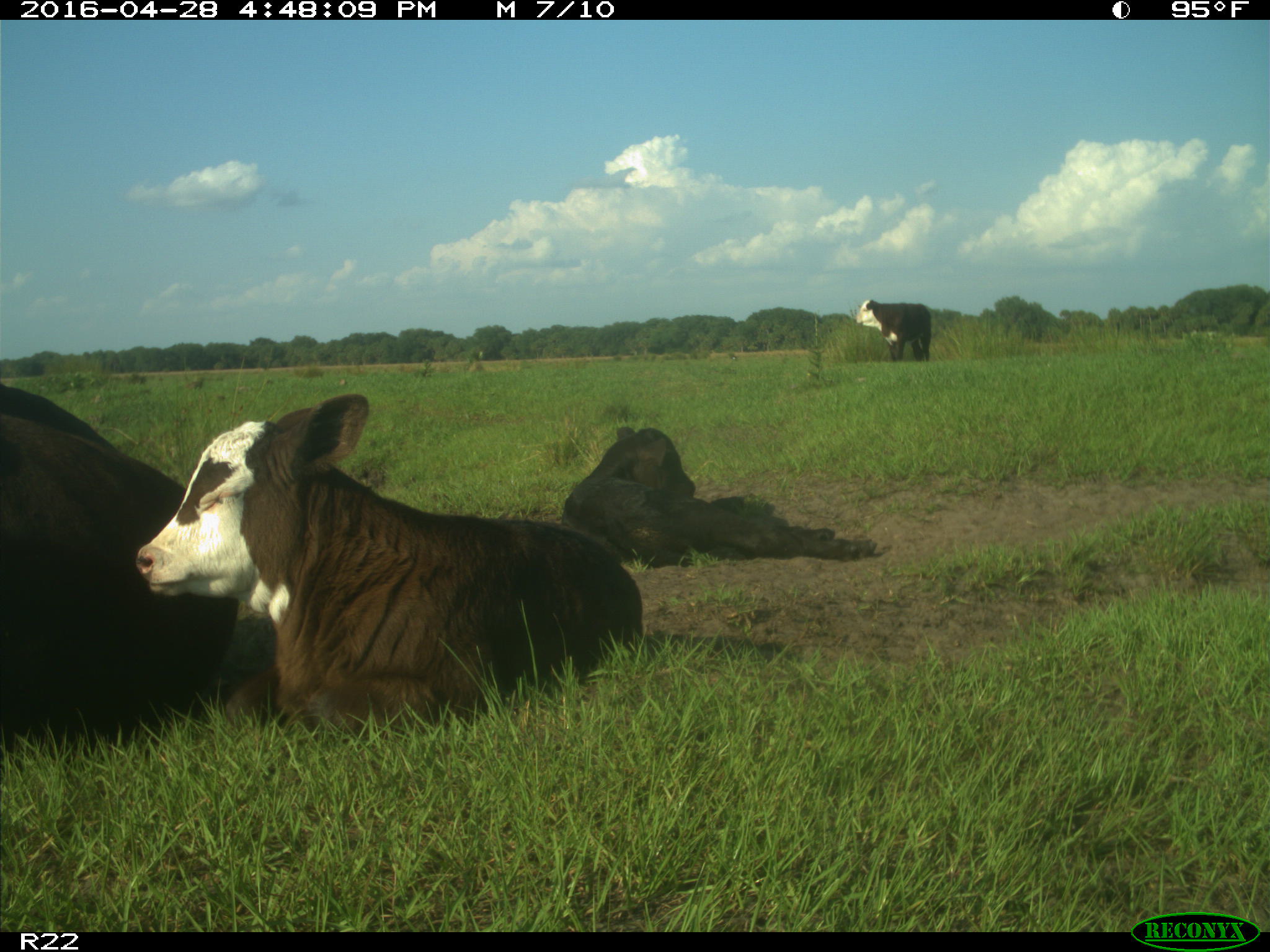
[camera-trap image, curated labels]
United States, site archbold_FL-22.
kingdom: Animalia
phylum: Chordata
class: Mammalia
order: Artiodactyla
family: Bovidae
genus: Bos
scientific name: Bos taurus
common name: domestic cow